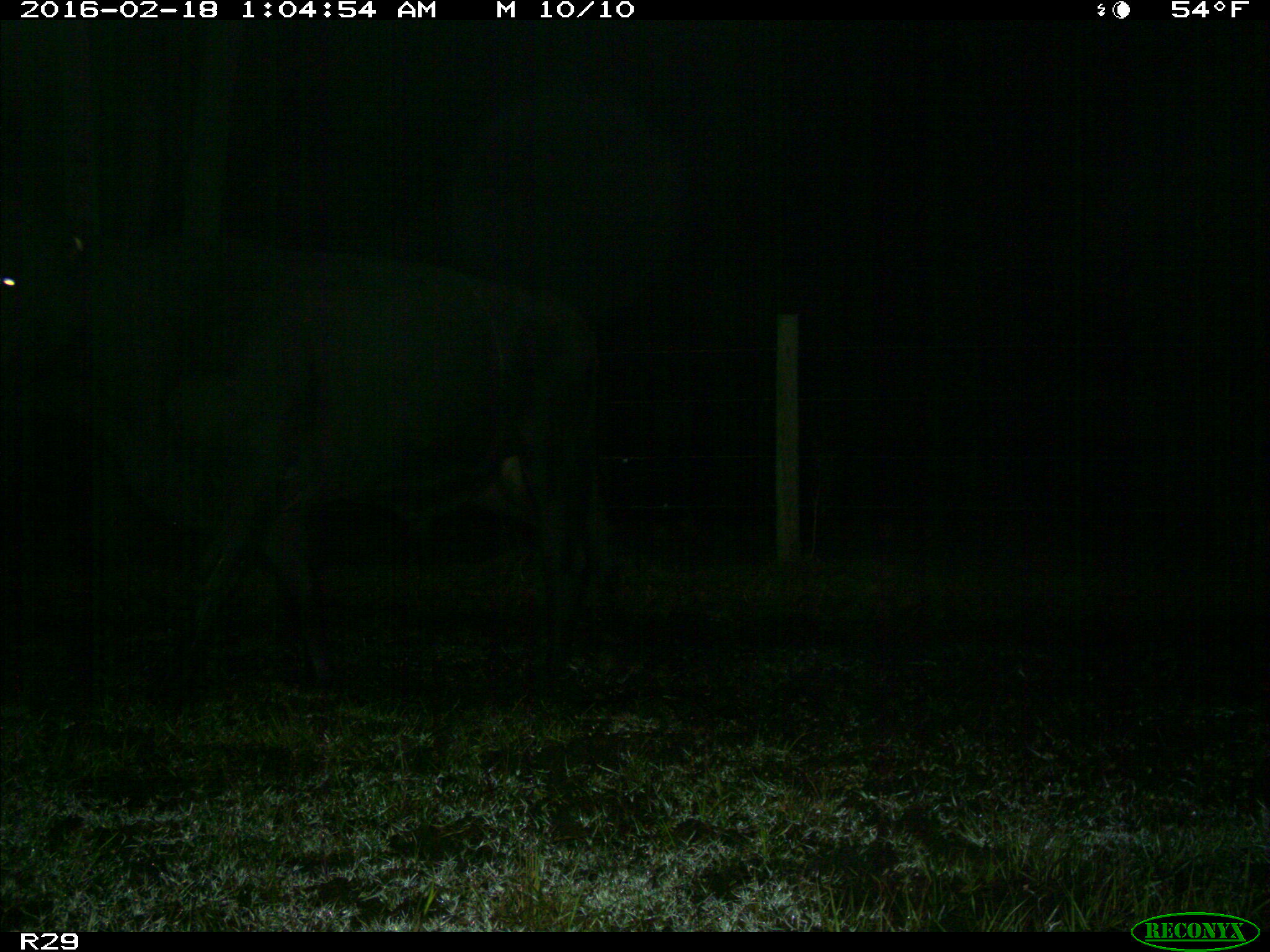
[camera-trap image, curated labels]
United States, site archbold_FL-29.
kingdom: Animalia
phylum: Chordata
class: Mammalia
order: Artiodactyla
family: Bovidae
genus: Bos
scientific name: Bos taurus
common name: domestic cow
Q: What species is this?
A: Bos taurus (domestic cow).